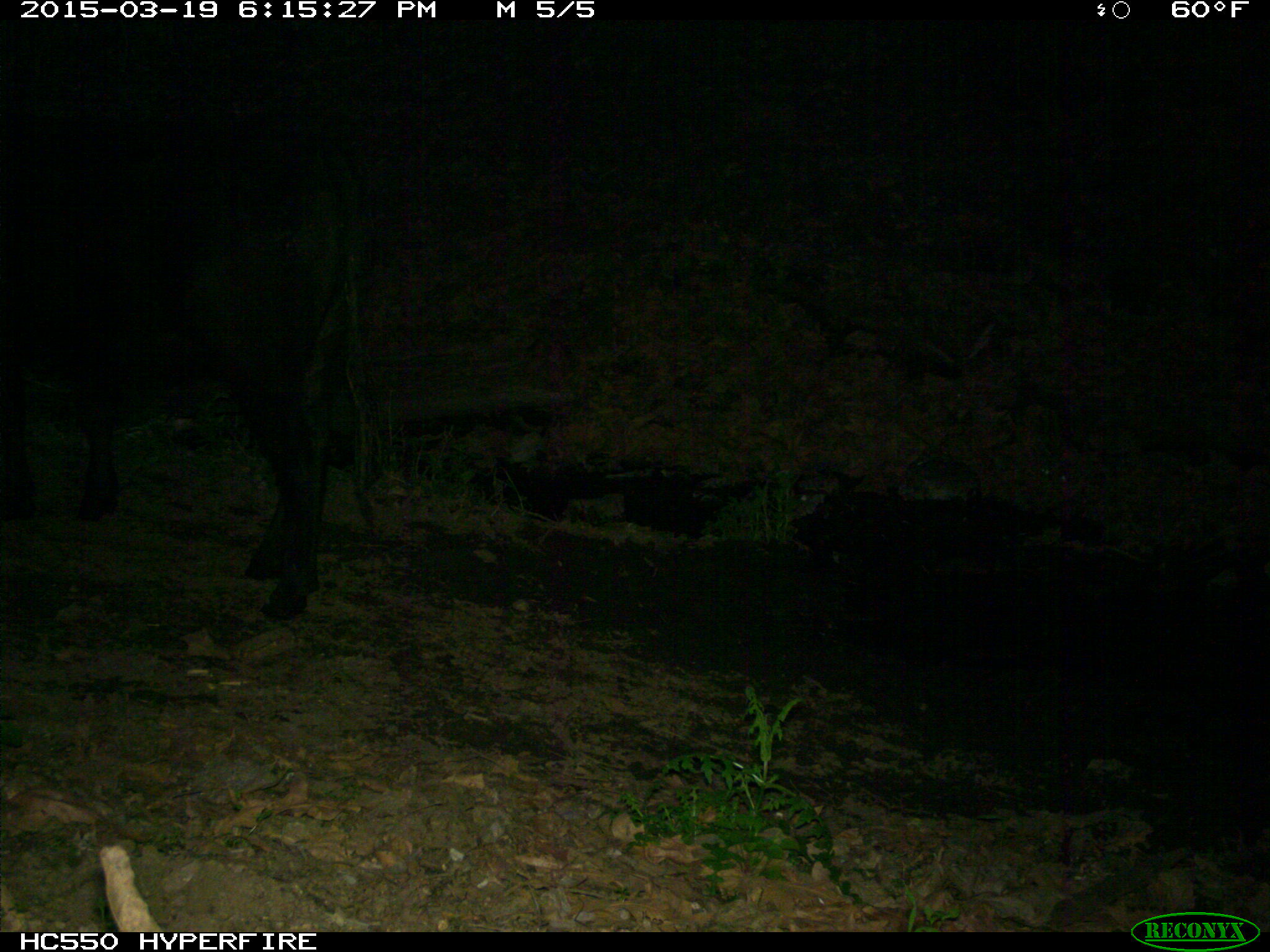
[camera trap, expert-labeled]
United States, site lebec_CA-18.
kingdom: Animalia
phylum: Chordata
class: Mammalia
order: Artiodactyla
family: Bovidae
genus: Bos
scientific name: Bos taurus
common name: domestic cow